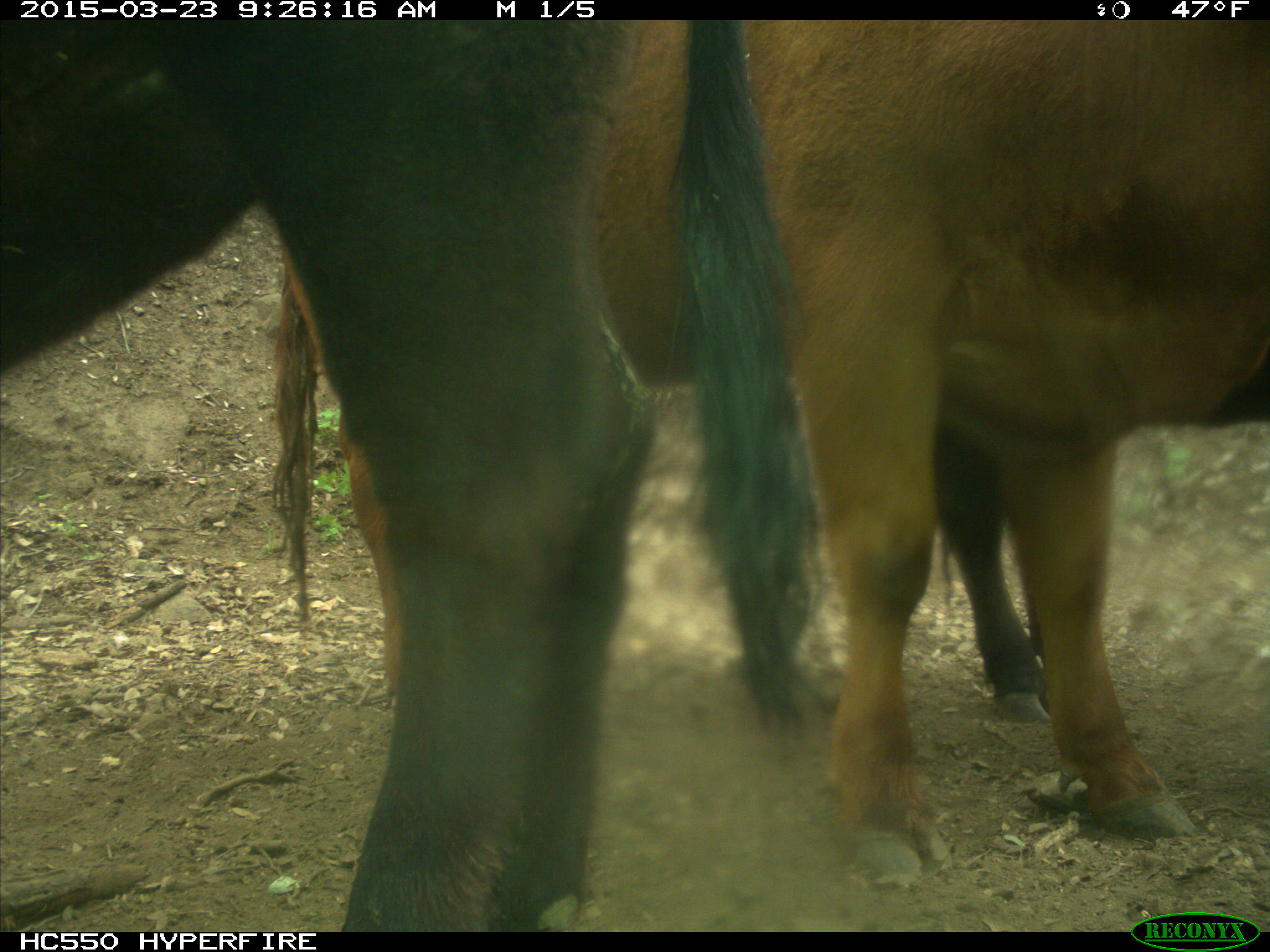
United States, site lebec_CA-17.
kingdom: Animalia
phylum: Chordata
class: Mammalia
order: Artiodactyla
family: Bovidae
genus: Bos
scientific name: Bos taurus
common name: domestic cow